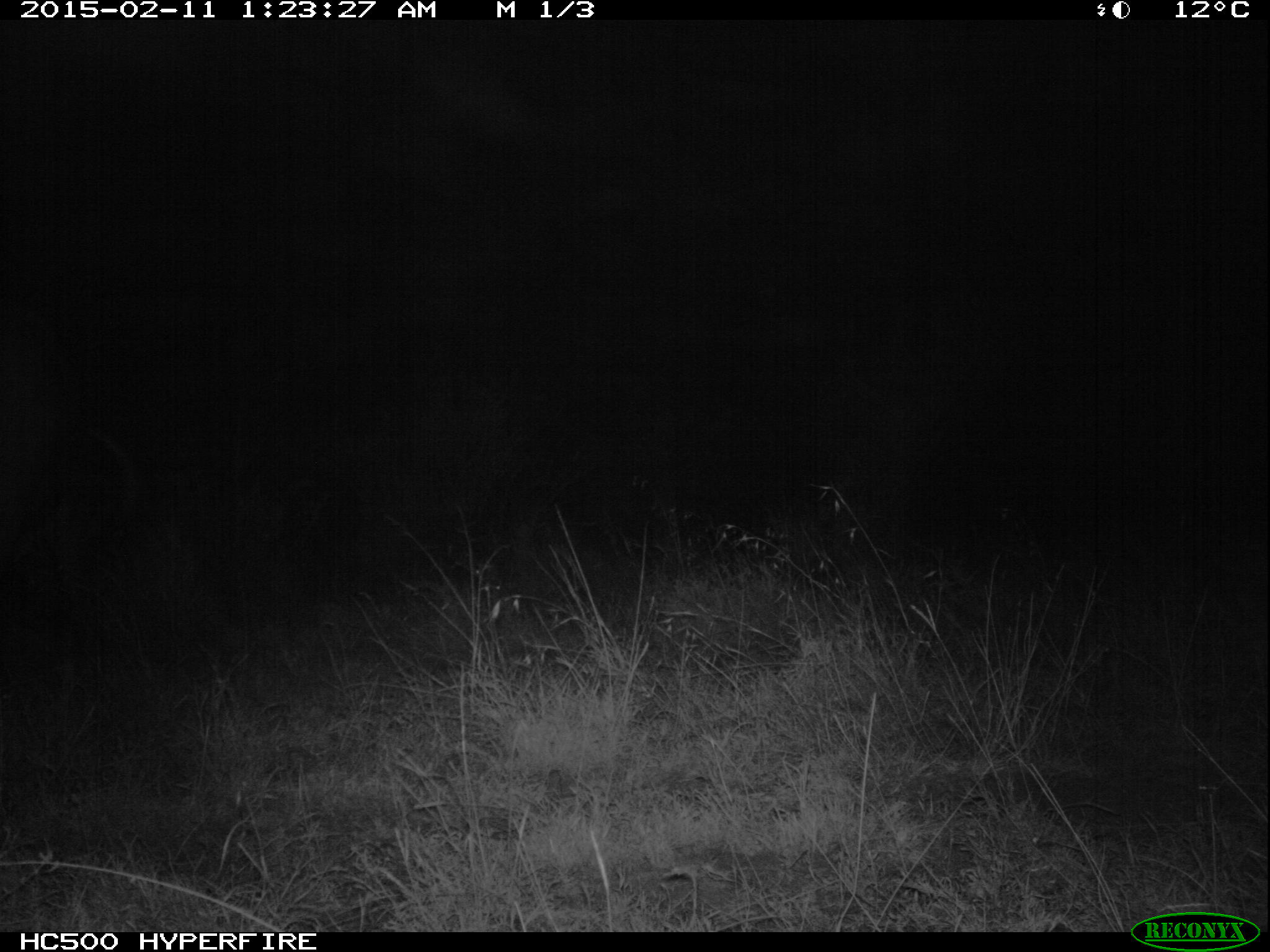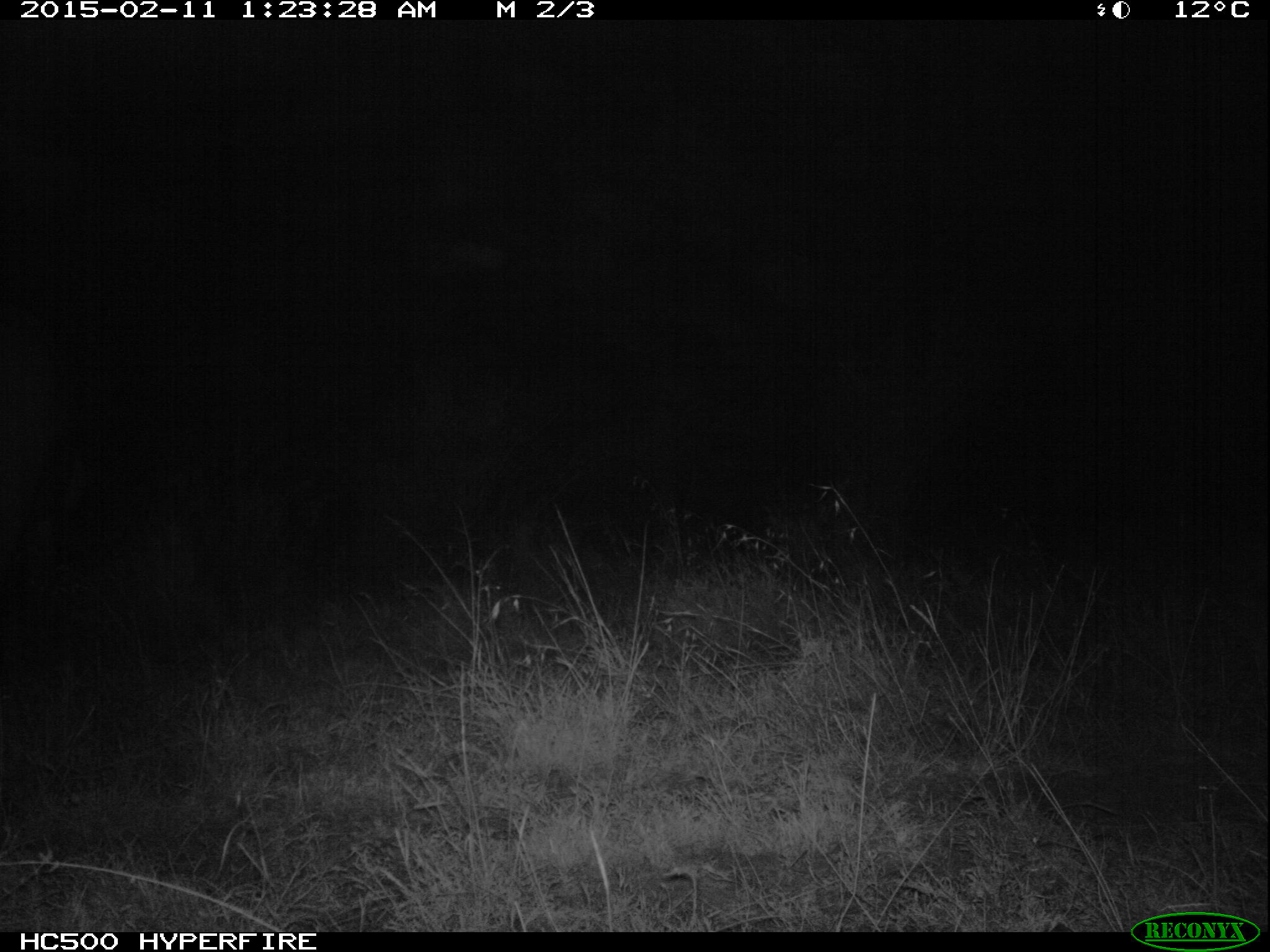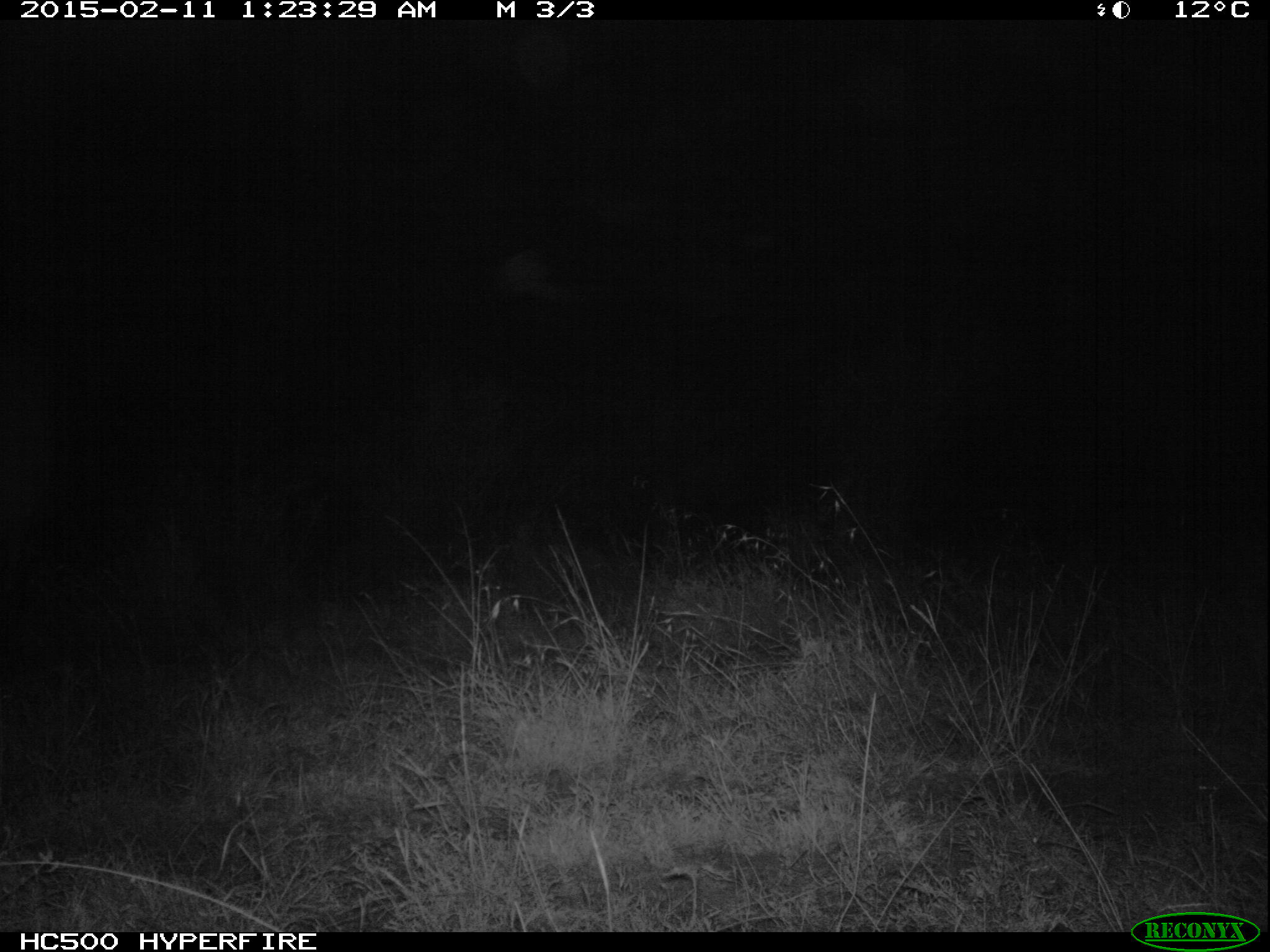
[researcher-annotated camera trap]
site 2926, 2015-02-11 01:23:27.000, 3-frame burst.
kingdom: Animalia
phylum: Chordata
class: Mammalia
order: Artiodactyla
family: Bovidae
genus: Syncerus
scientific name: Syncerus caffer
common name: african buffalo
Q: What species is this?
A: Syncerus caffer (african buffalo).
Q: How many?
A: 1.